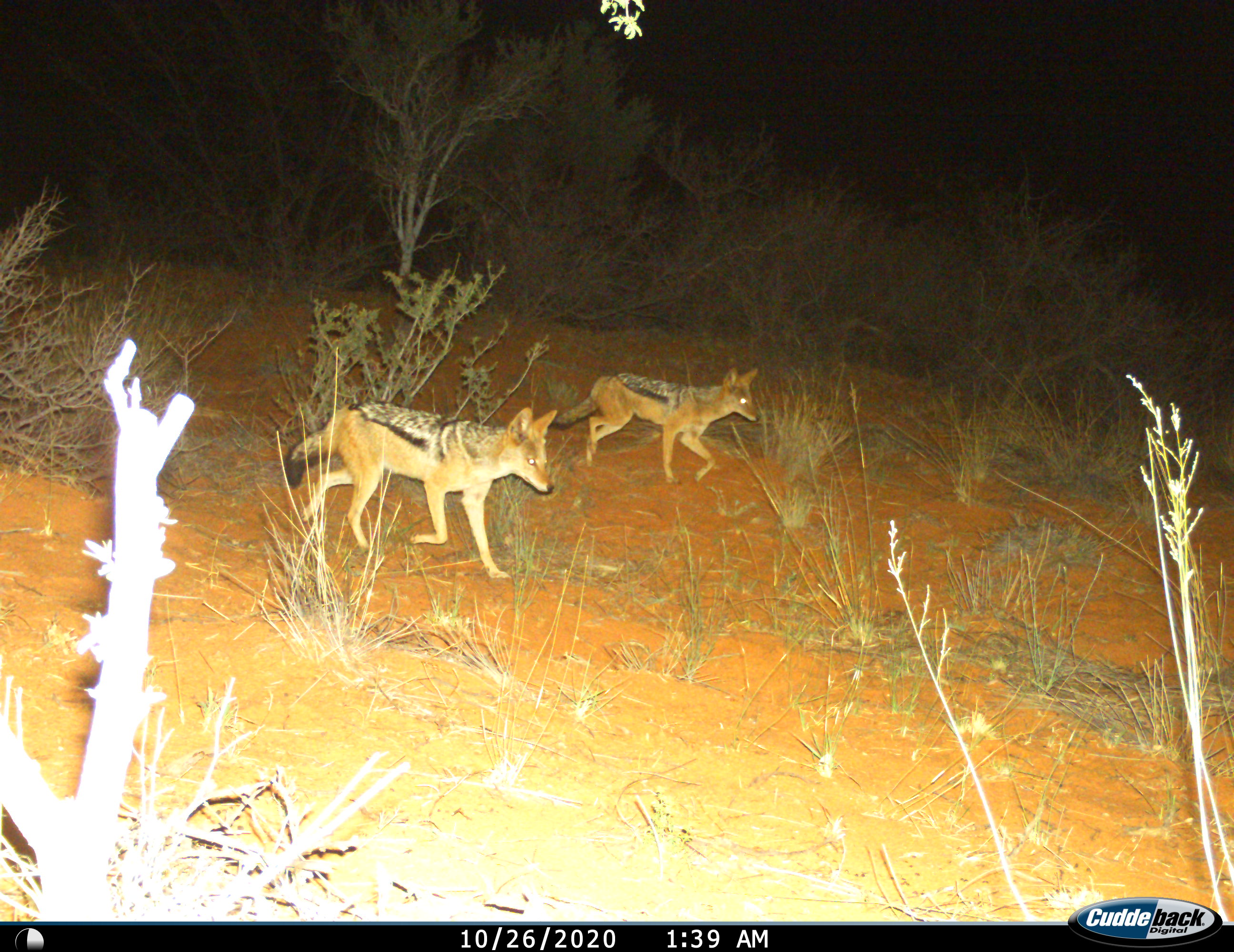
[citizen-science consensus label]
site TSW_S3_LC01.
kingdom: Animalia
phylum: Chordata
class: Mammalia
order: Carnivora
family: Canidae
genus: Lupulella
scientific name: Lupulella mesomelas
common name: black-backed jackal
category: jackalblackbacked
Jackalblackbacked (black-backed jackal) (Lupulella mesomelas), count 2. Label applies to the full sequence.